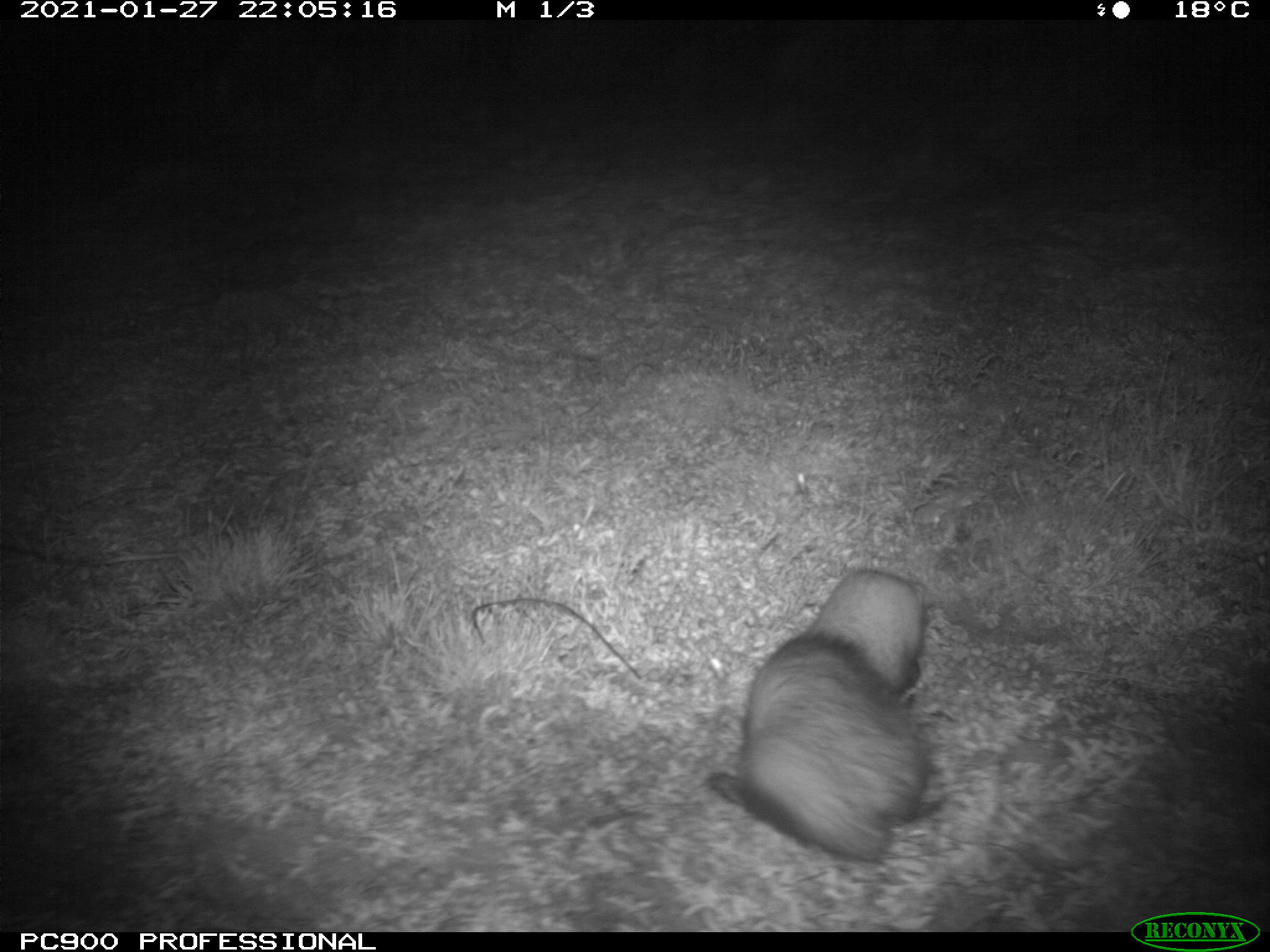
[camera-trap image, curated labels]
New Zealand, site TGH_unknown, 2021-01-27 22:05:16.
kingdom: Animalia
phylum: Chordata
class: Mammalia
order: Carnivora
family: Mustelidae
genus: Mustela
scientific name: Mustela furo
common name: ferret